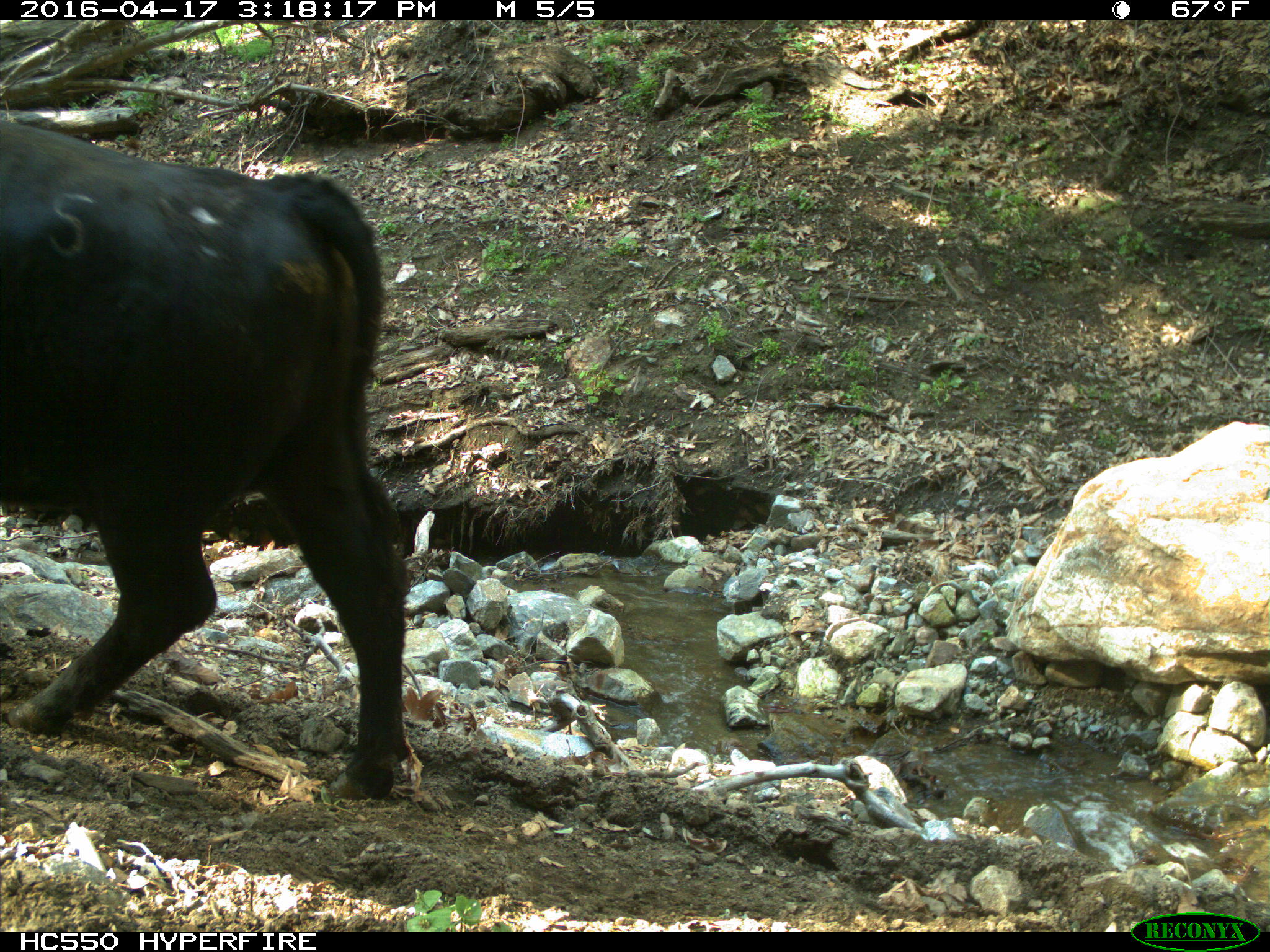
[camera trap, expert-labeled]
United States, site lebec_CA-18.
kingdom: Animalia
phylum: Chordata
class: Mammalia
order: Artiodactyla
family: Bovidae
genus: Bos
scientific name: Bos taurus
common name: domestic cow